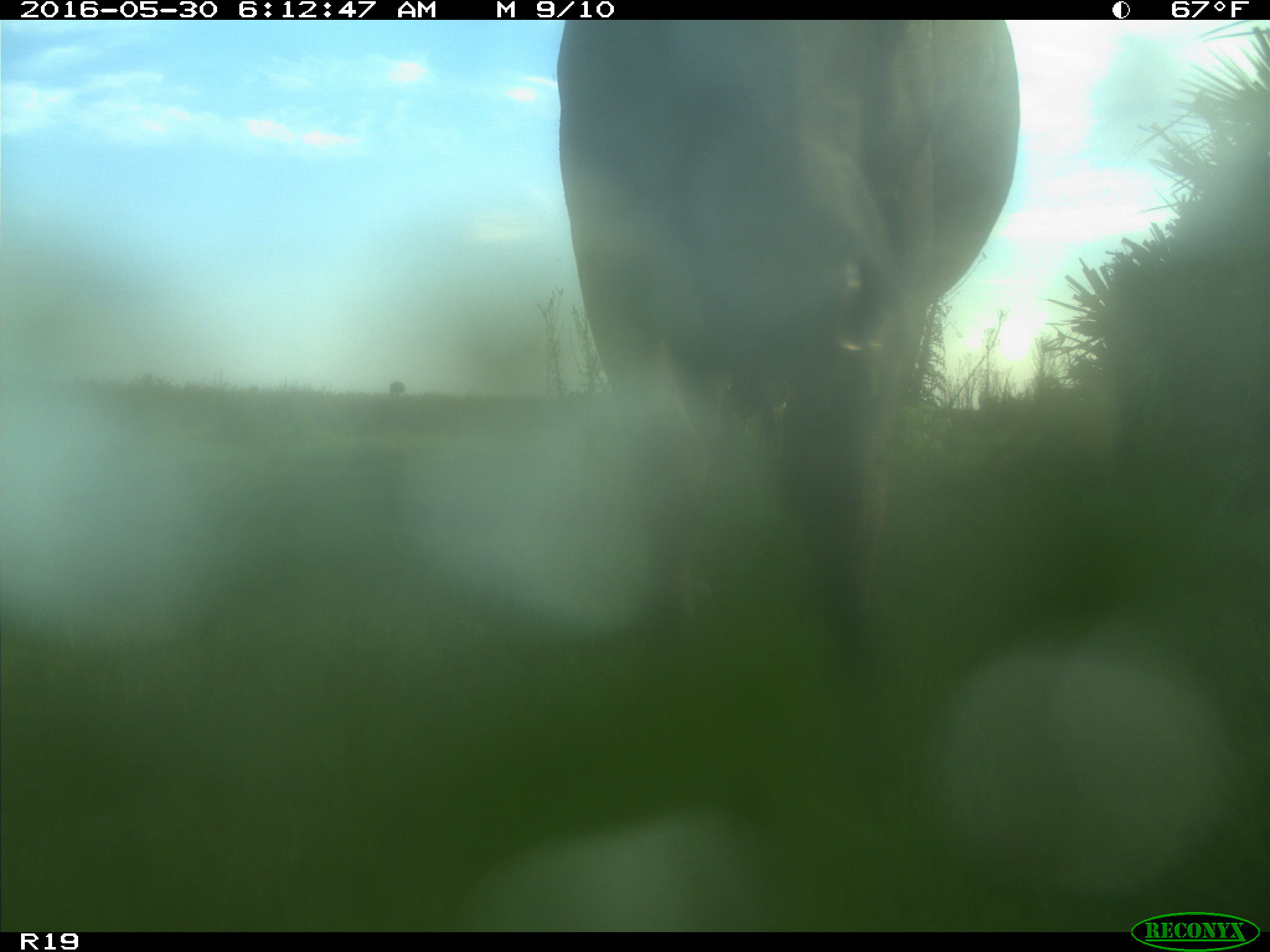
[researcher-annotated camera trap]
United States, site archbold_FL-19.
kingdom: Animalia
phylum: Chordata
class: Mammalia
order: Artiodactyla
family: Bovidae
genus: Bos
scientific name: Bos taurus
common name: domestic cow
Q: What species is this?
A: Bos taurus (domestic cow).